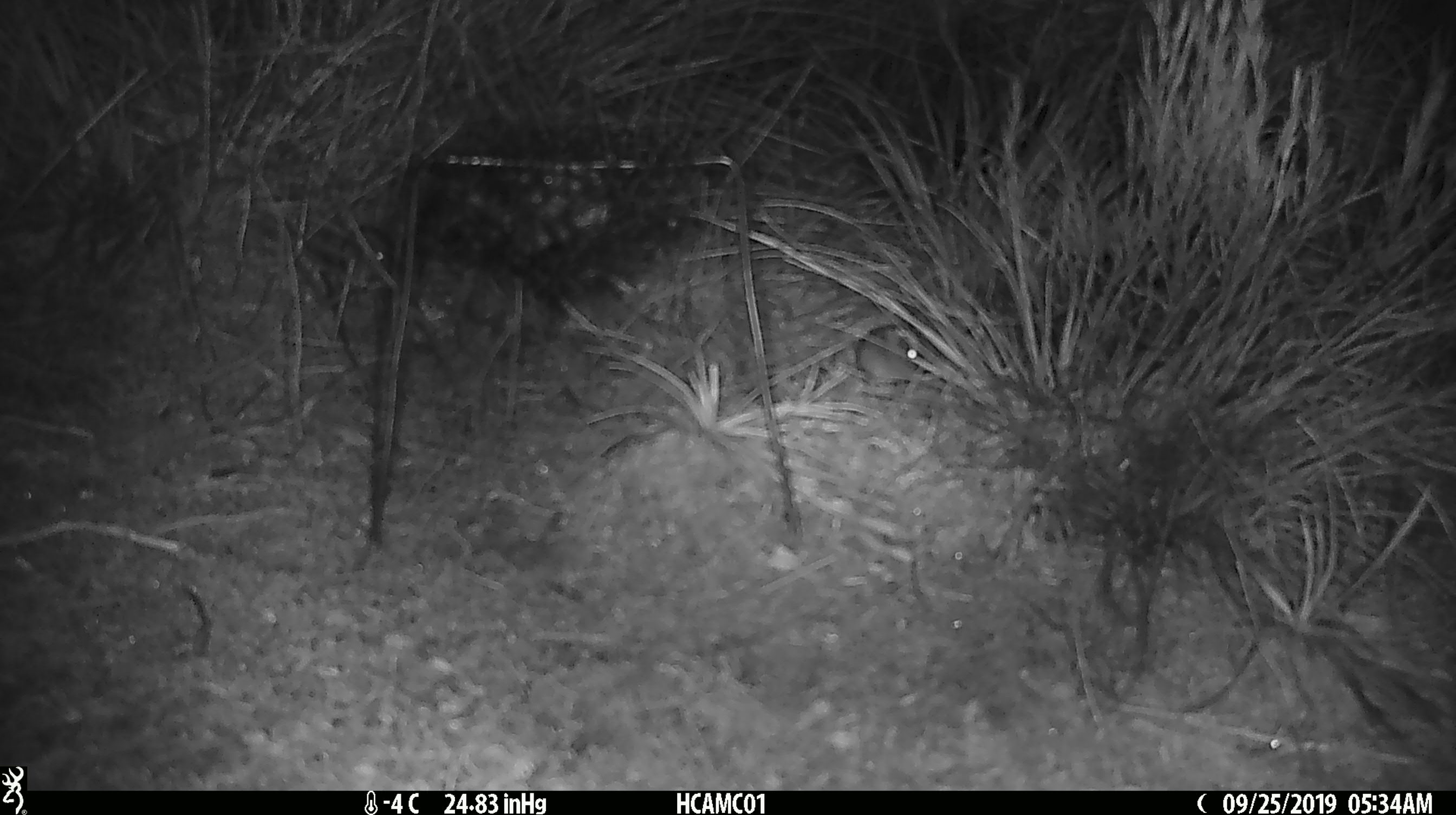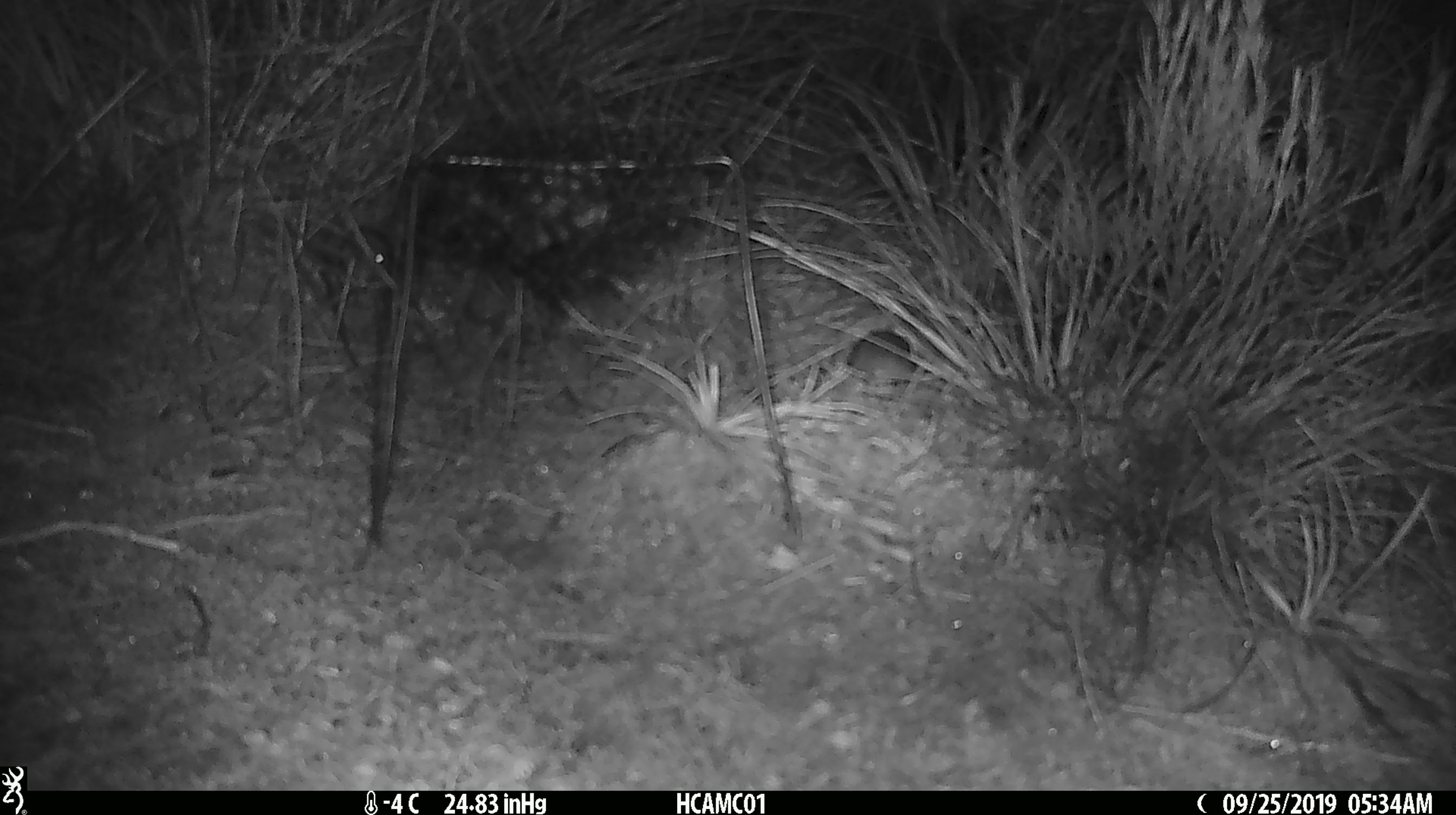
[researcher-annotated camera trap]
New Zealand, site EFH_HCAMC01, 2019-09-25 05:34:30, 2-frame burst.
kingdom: Animalia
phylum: Chordata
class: Mammalia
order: Rodentia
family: Muridae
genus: Mus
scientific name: Mus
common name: mouse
Mouse (Mus).